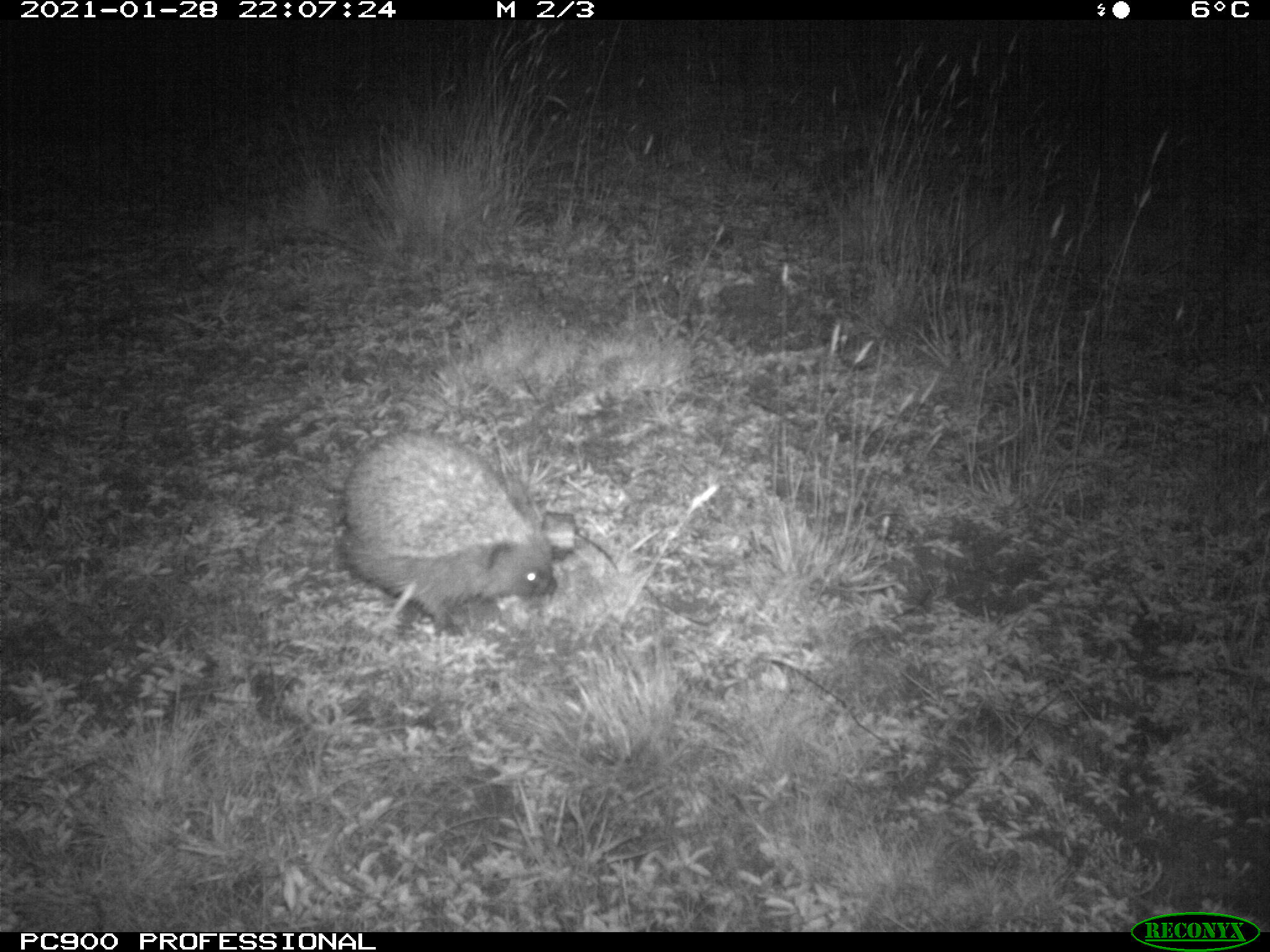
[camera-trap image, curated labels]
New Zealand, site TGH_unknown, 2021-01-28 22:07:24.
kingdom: Animalia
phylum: Chordata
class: Mammalia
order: Eulipotyphla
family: Erinaceidae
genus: Erinaceus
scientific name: Erinaceus europaeus europaeus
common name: european hedgehog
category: hedgehog